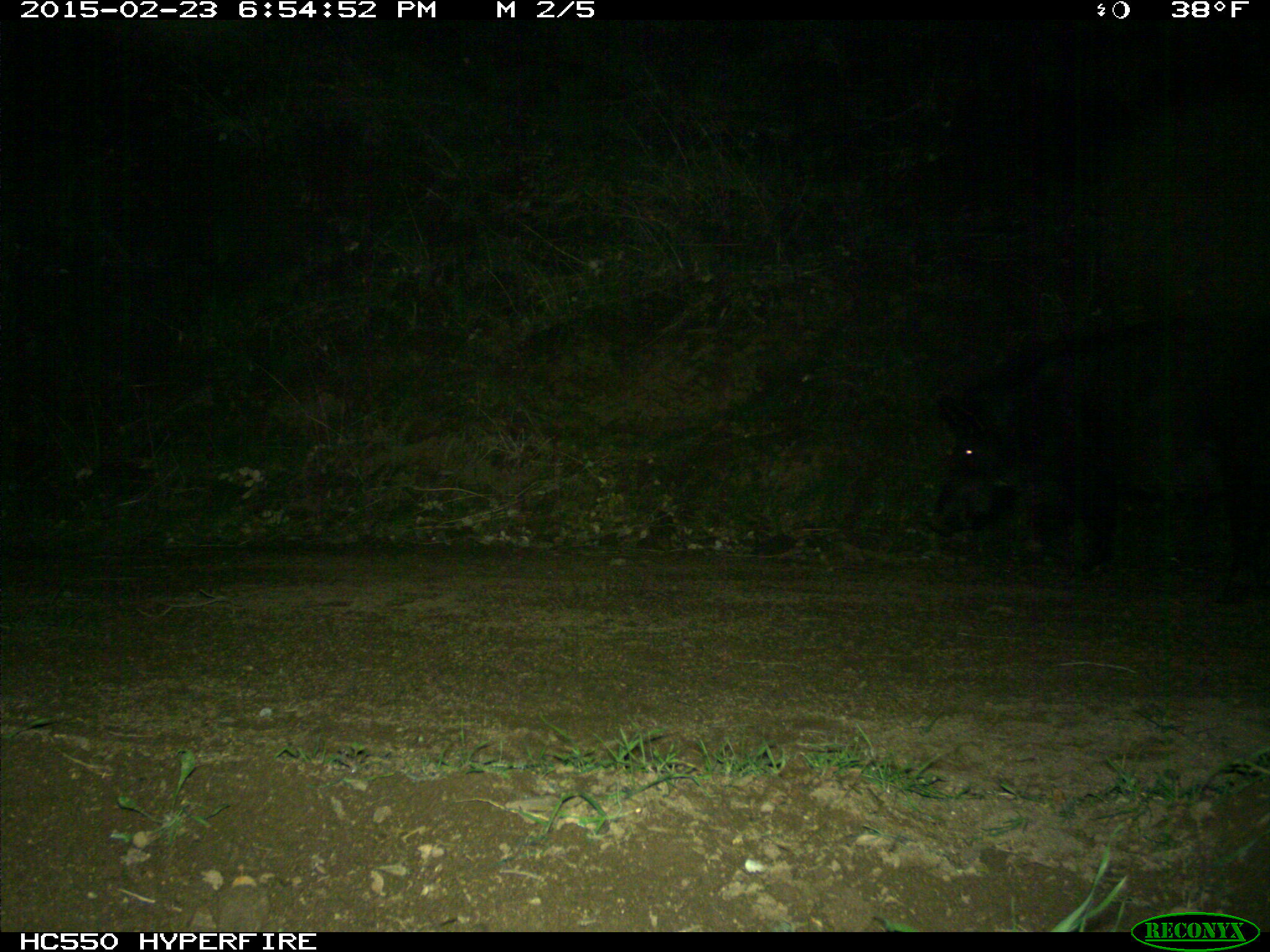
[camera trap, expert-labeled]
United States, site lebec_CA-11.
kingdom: Animalia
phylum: Chordata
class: Mammalia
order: Artiodactyla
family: Suidae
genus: Sus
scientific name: Sus scrofa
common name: wild boar